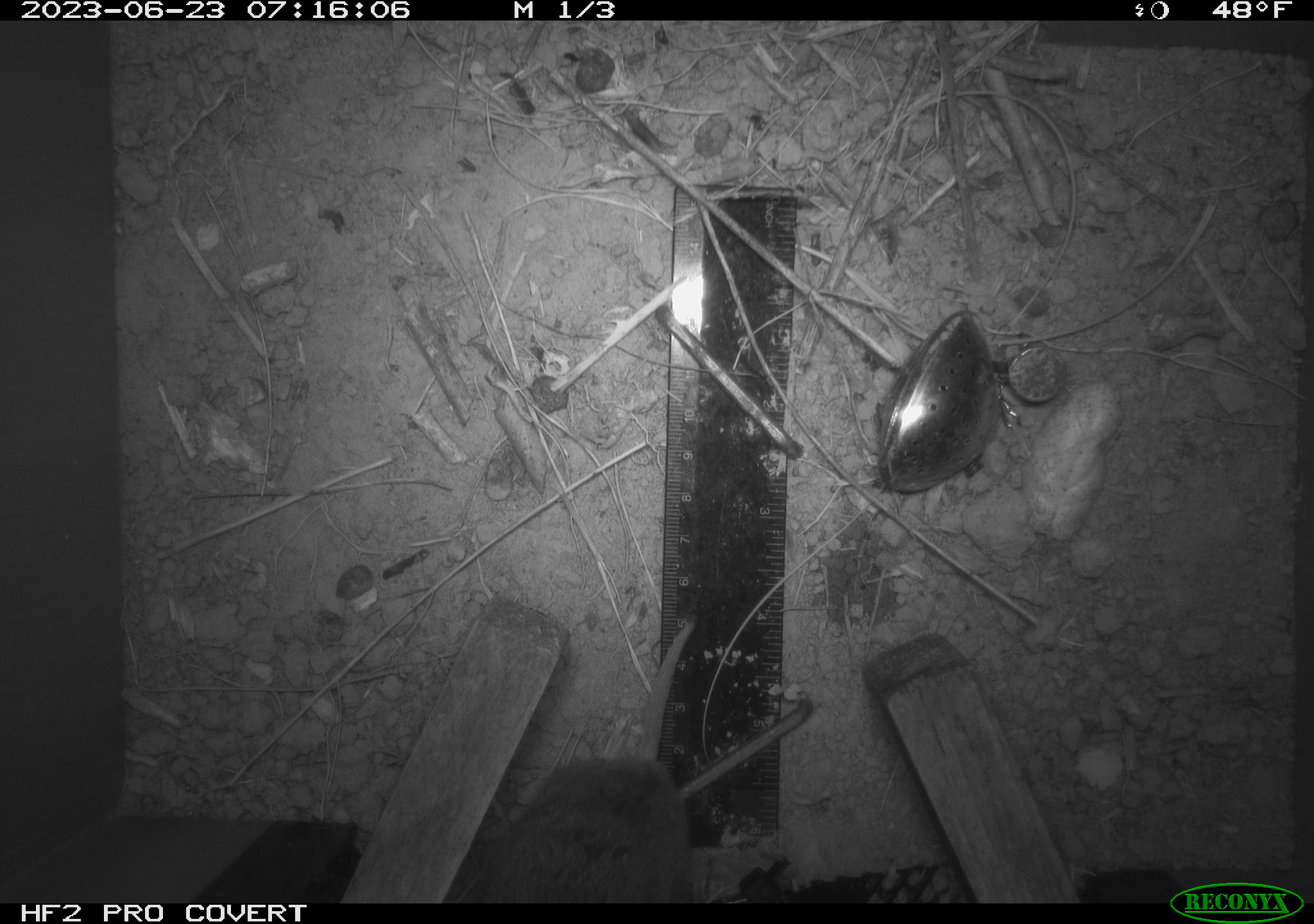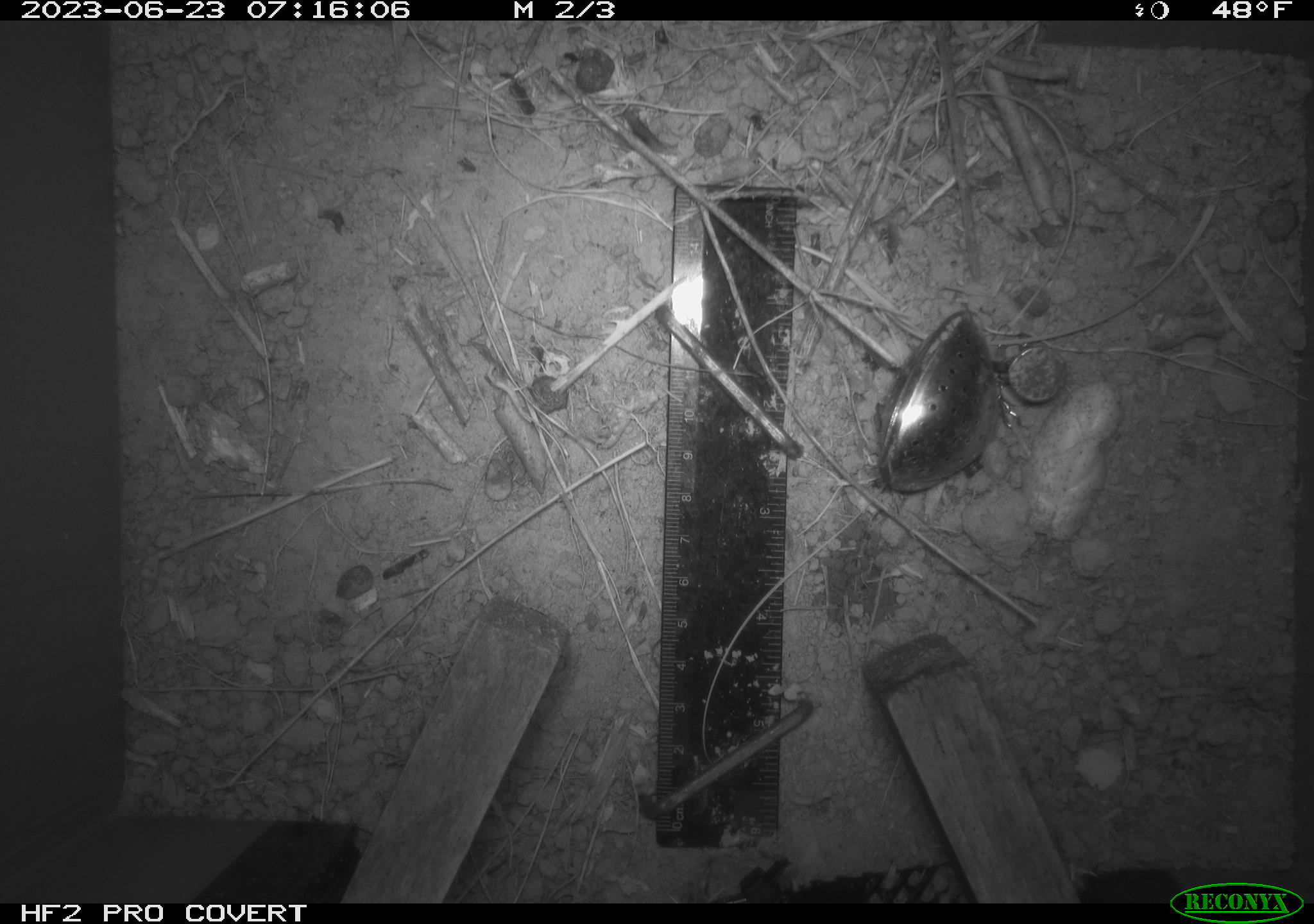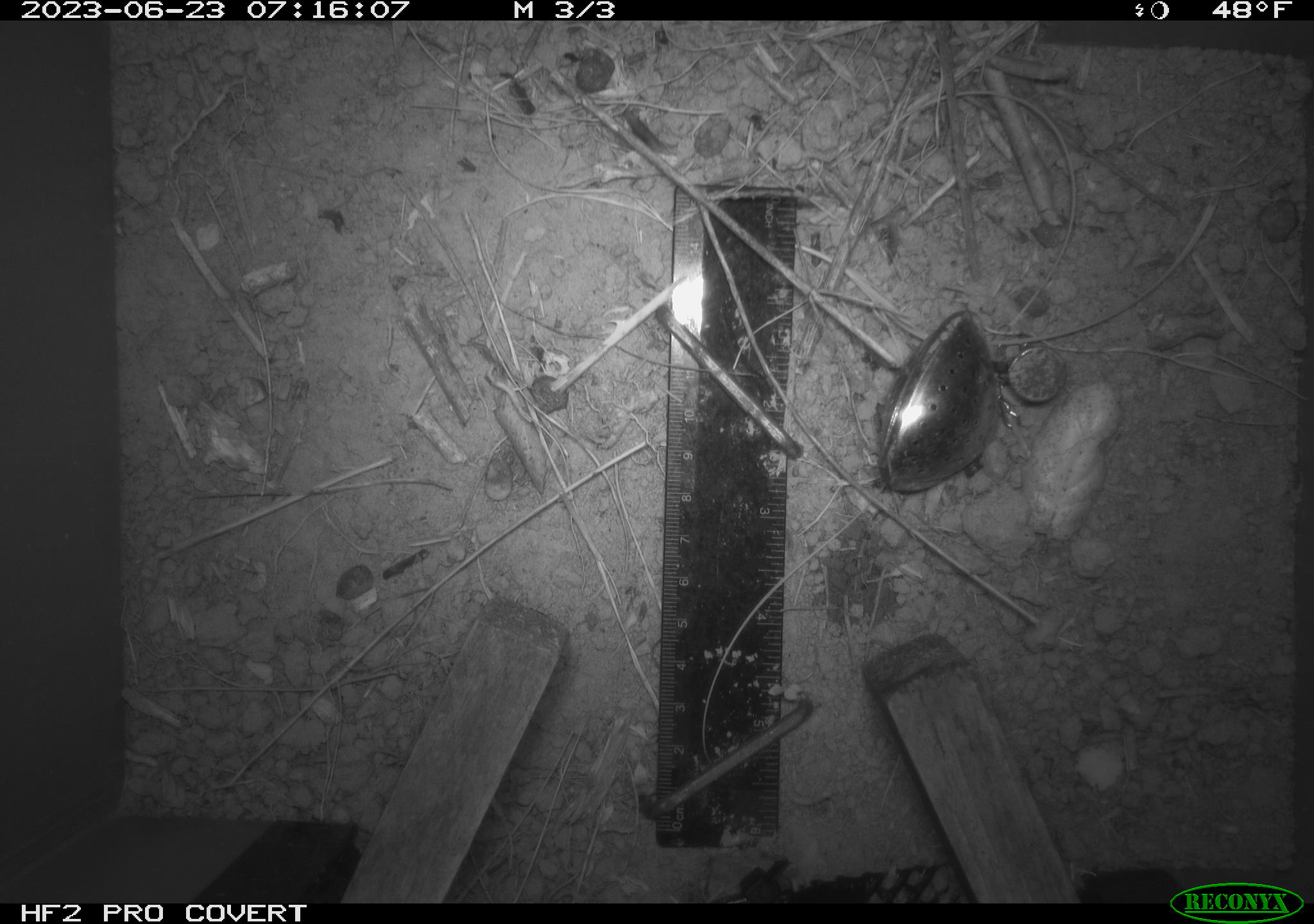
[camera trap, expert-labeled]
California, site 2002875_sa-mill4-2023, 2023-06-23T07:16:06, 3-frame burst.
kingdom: Animalia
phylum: Chordata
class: Mammalia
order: Rodentia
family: Cricetidae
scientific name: Arvicolinae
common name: voles, lemmings, and muskrats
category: arvicolinae subfamily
Arvicolinae subfamily (voles, lemmings, and muskrats) (Arvicolinae).